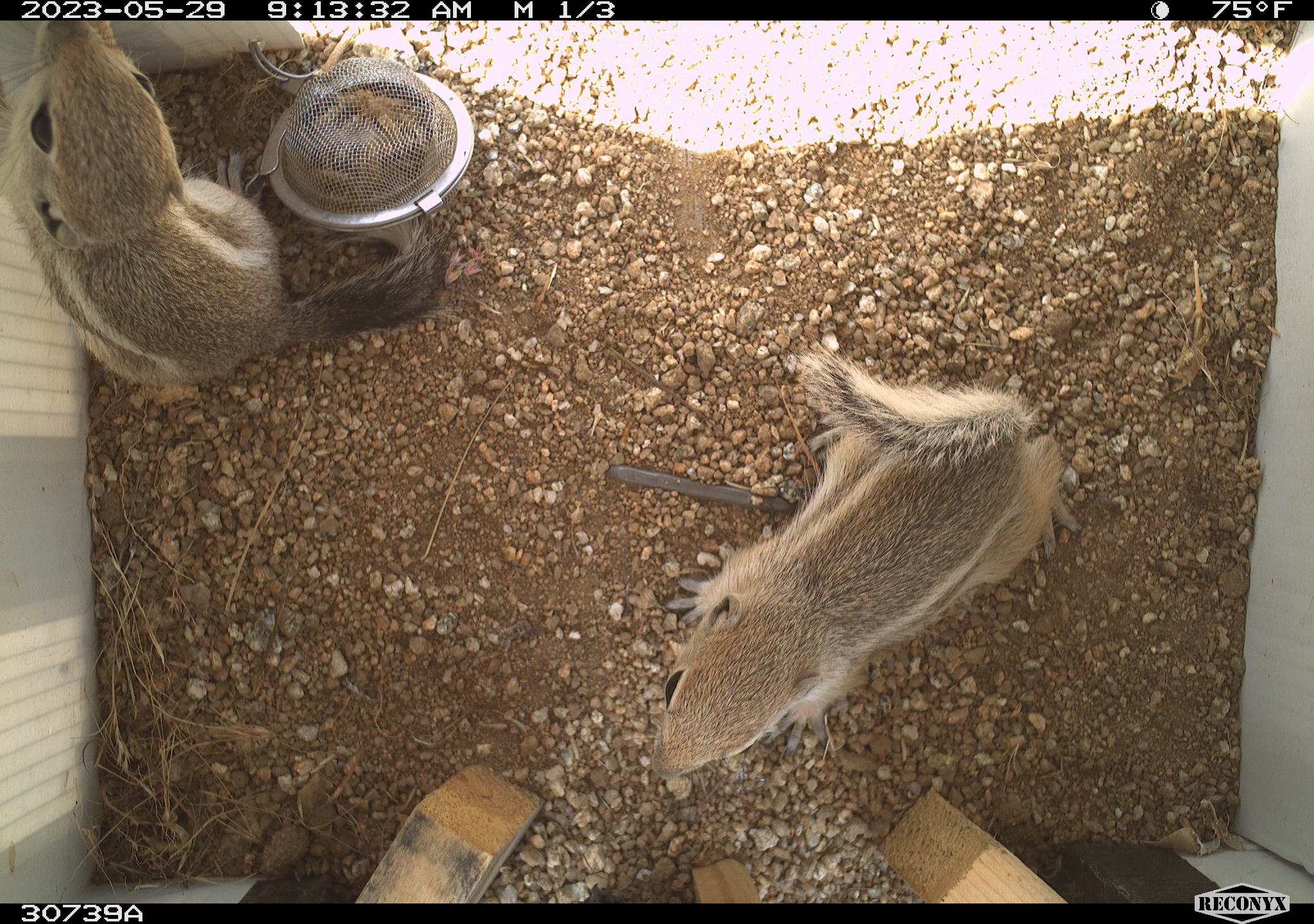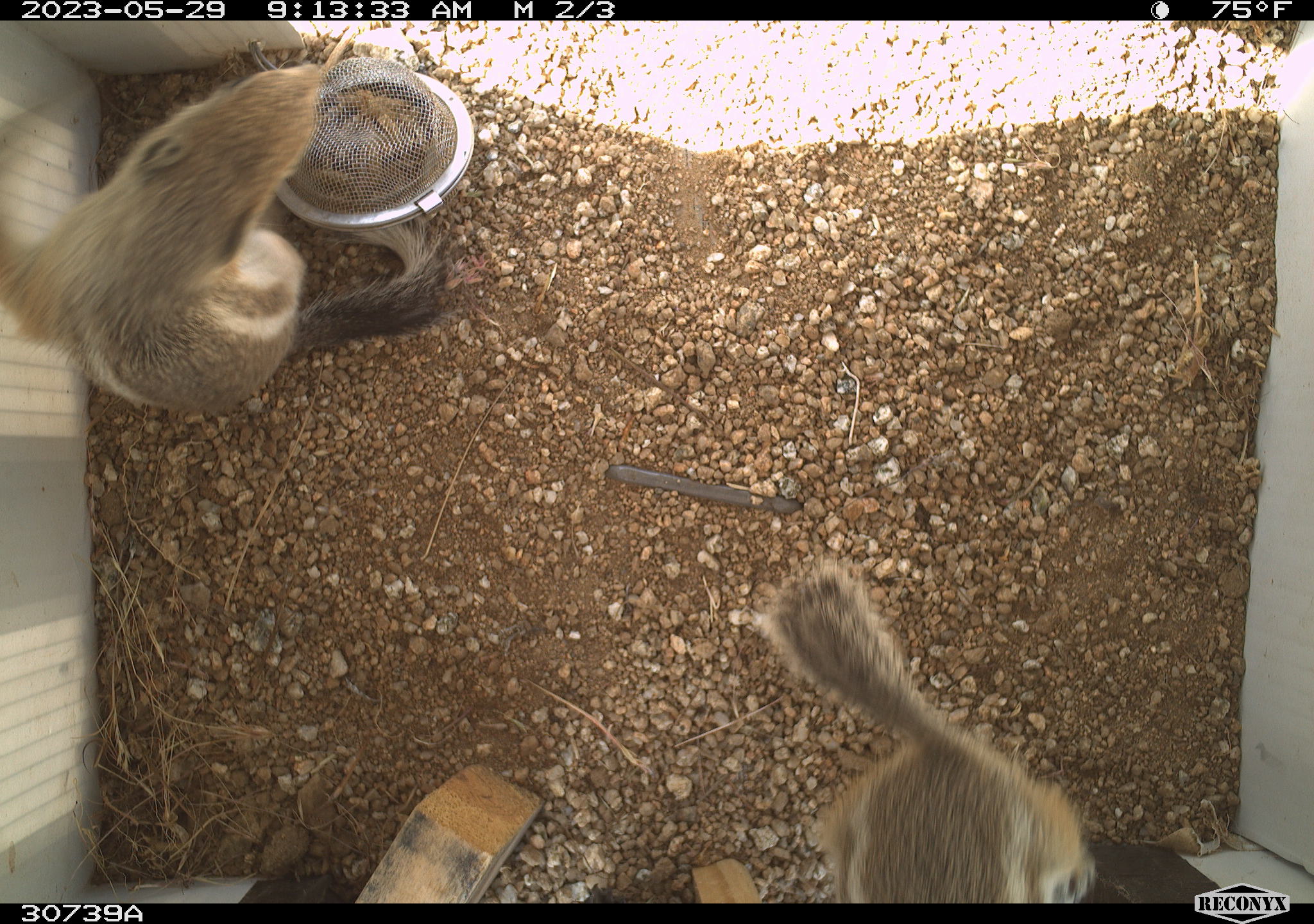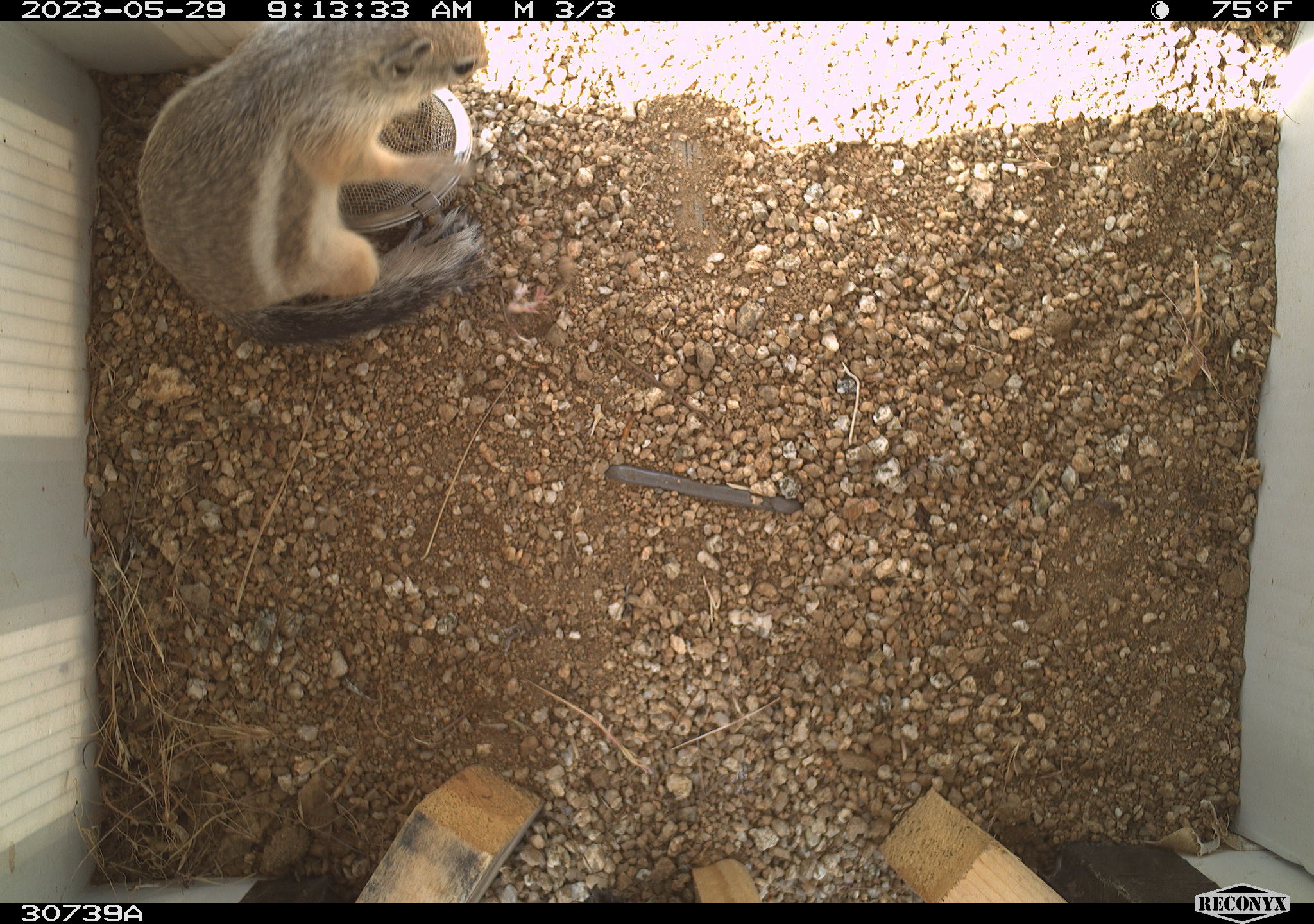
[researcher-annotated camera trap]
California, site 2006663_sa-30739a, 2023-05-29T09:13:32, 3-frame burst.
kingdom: Animalia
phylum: Chordata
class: Mammalia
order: Rodentia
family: Sciuridae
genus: Ammospermophilus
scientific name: Ammospermophilus leucurus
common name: white-tailed antelope squirrel